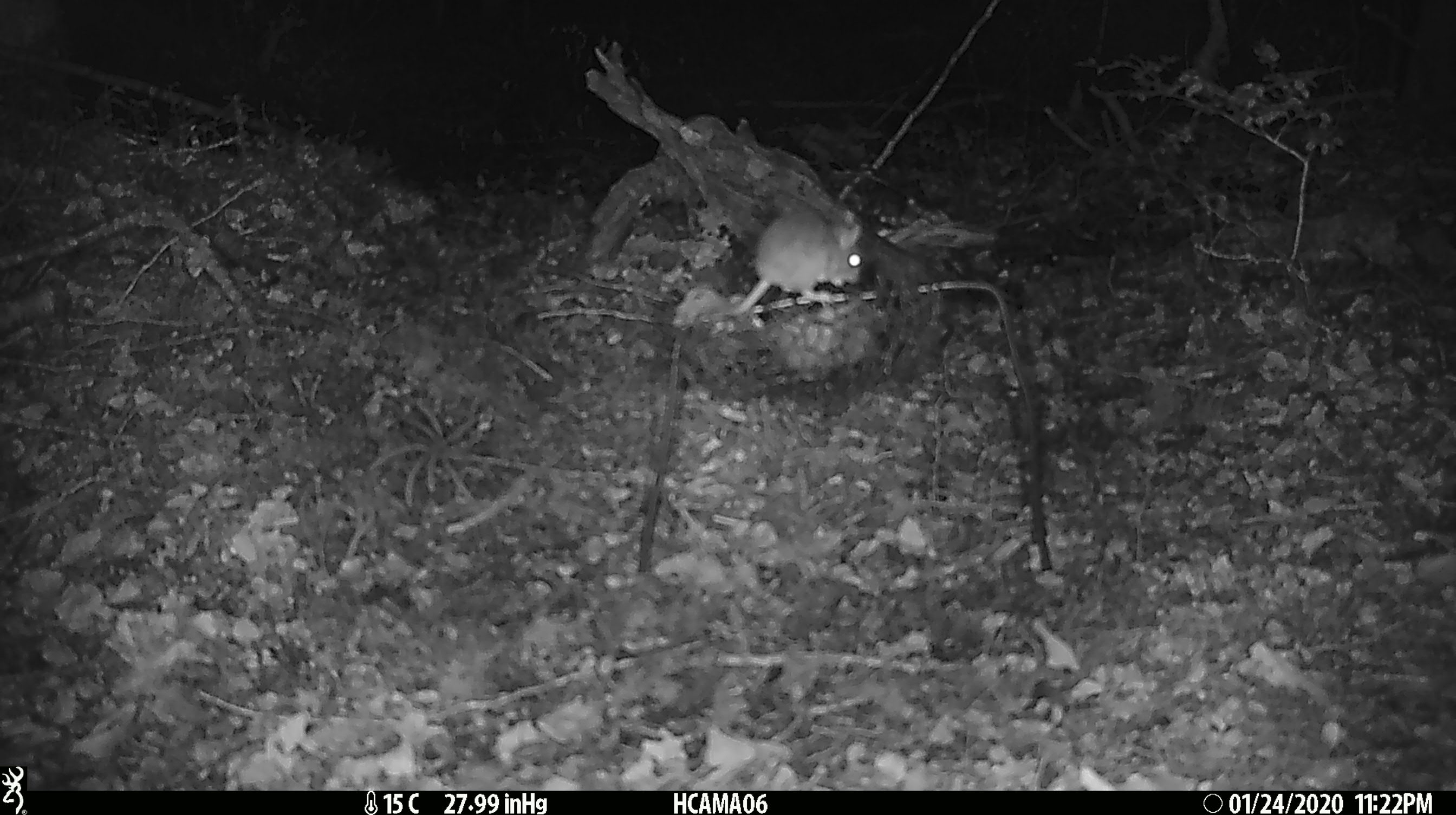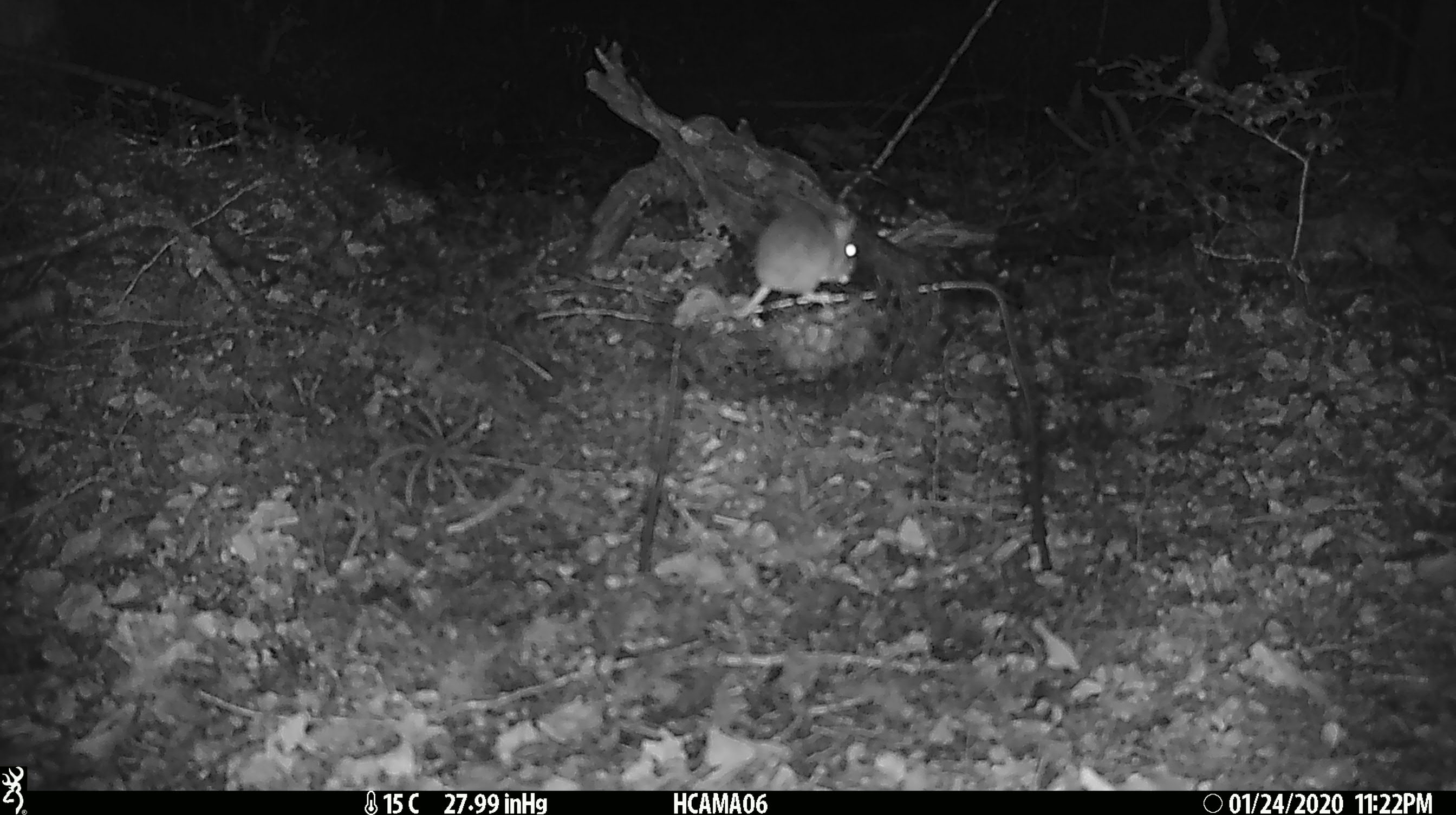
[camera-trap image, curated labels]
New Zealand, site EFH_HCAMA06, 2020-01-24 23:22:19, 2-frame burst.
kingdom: Animalia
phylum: Chordata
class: Mammalia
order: Rodentia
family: Muridae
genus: Mus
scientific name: Mus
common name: mouse